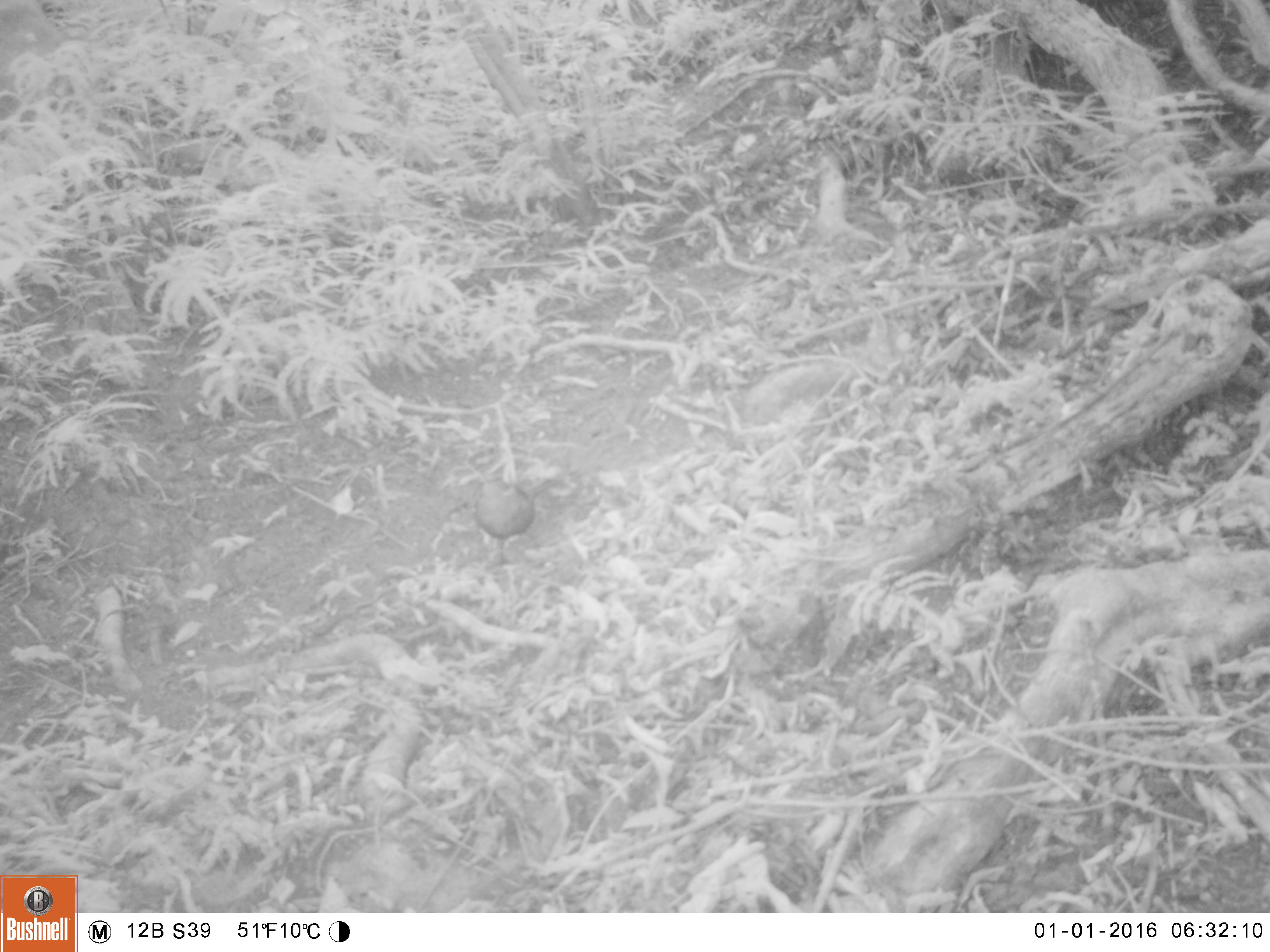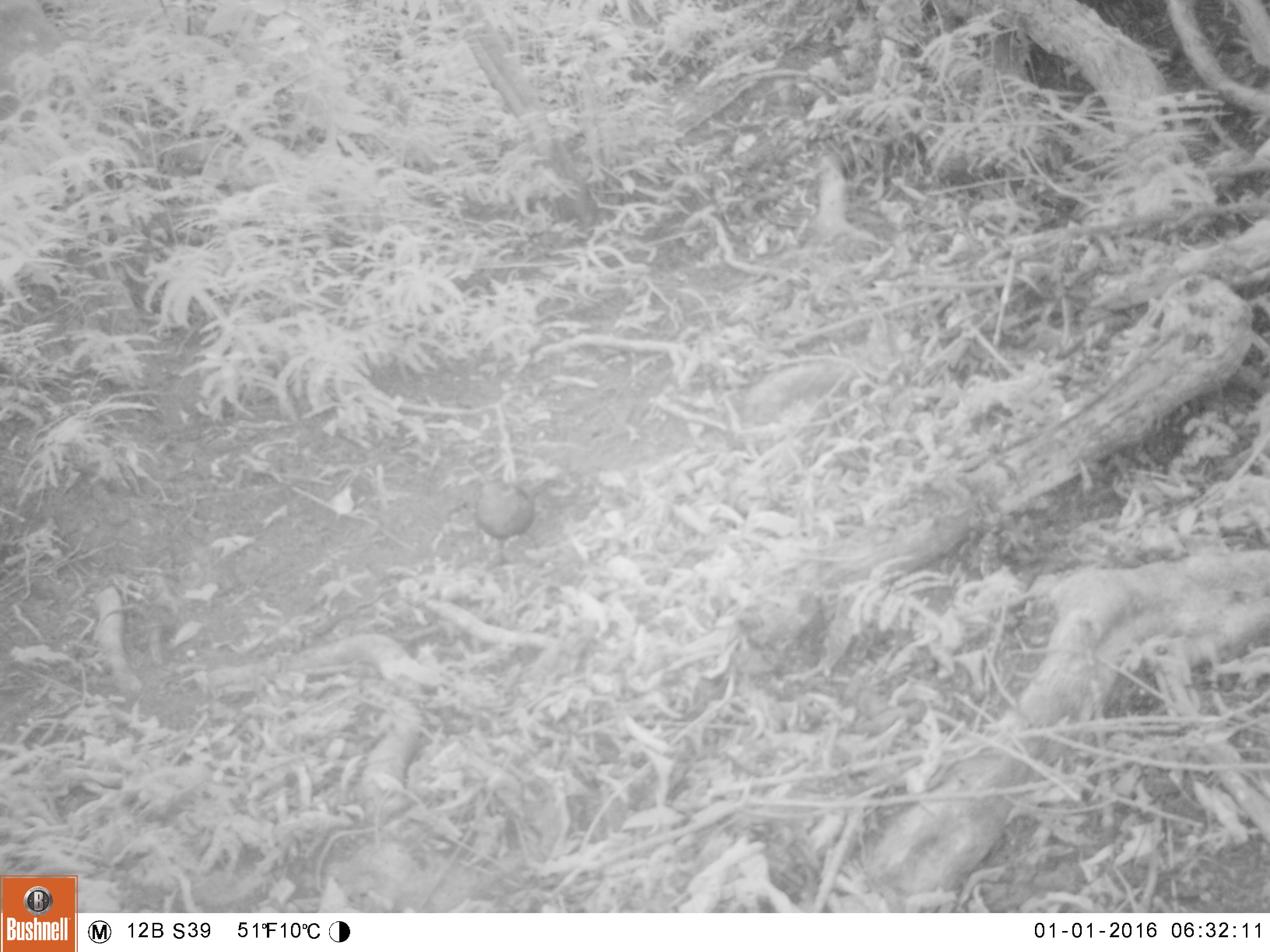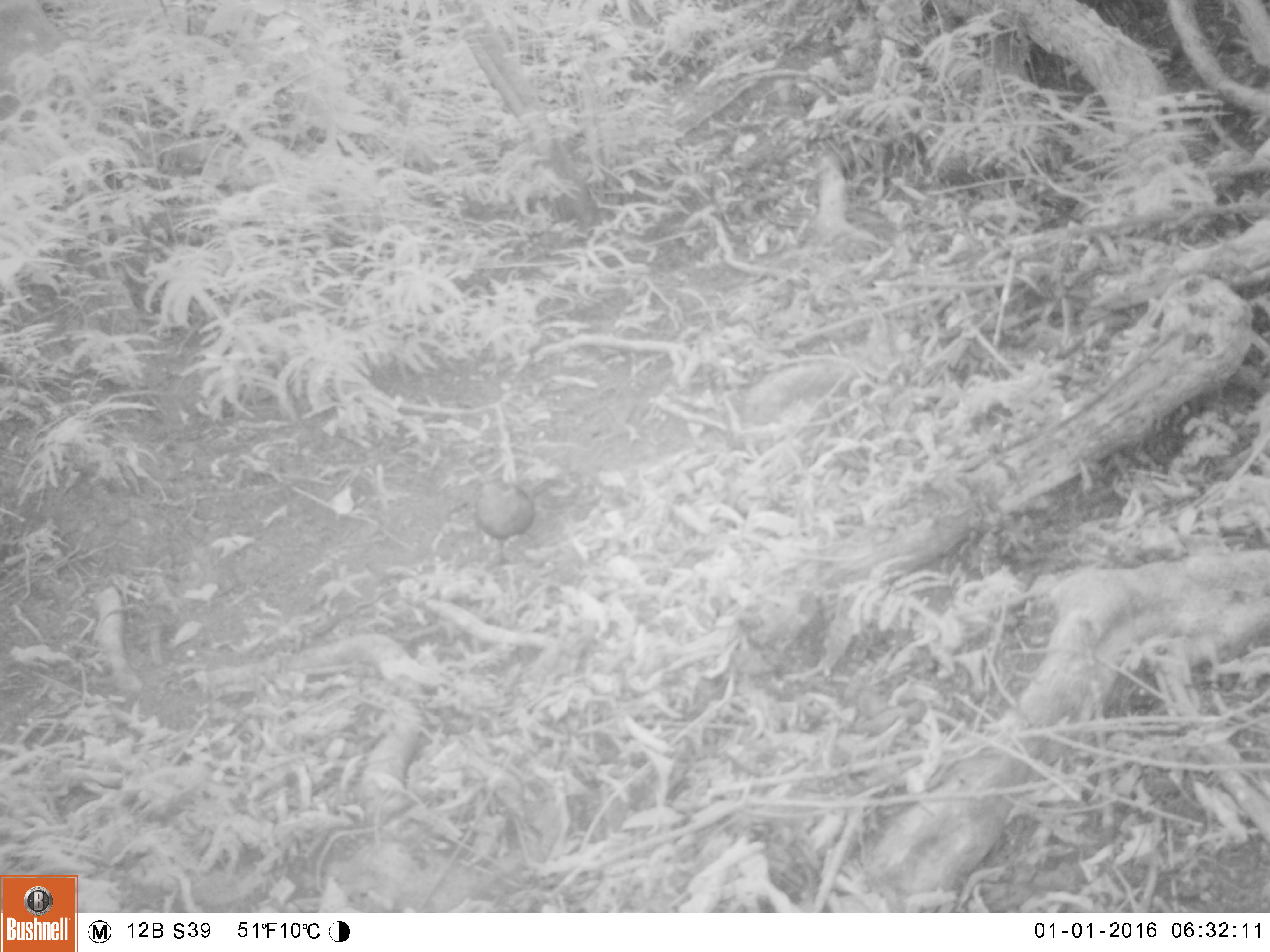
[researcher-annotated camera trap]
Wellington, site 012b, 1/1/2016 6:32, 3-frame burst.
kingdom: Animalia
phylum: Chordata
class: Aves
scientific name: Aves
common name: bird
Bird (Aves).